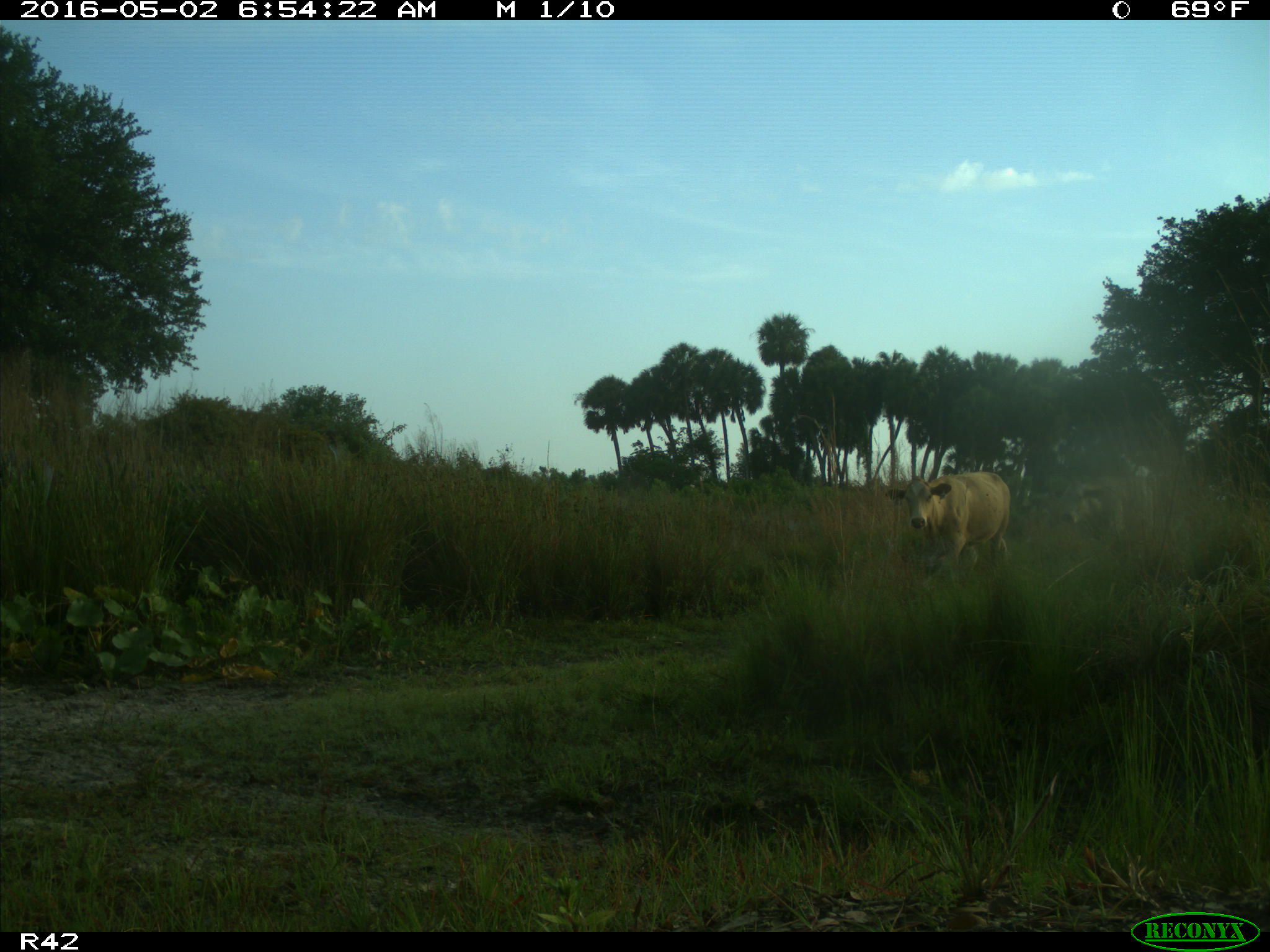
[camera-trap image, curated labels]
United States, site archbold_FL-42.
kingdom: Animalia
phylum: Chordata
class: Mammalia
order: Artiodactyla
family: Bovidae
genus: Bos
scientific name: Bos taurus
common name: domestic cow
Bos taurus (domestic cow).